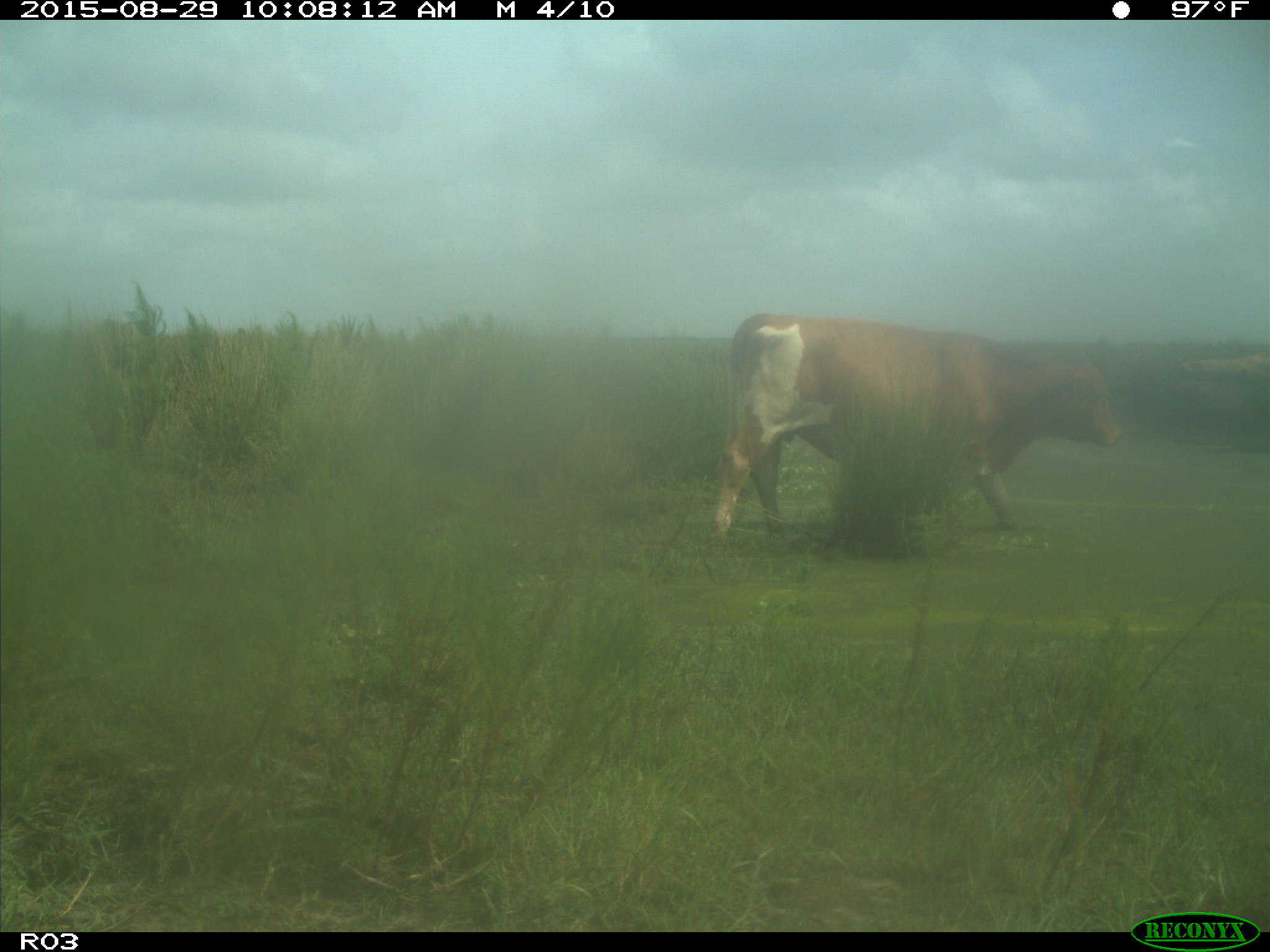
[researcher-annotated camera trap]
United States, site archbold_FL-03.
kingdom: Animalia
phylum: Chordata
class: Mammalia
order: Artiodactyla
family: Bovidae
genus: Bos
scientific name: Bos taurus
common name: domestic cow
Bos taurus (domestic cow).